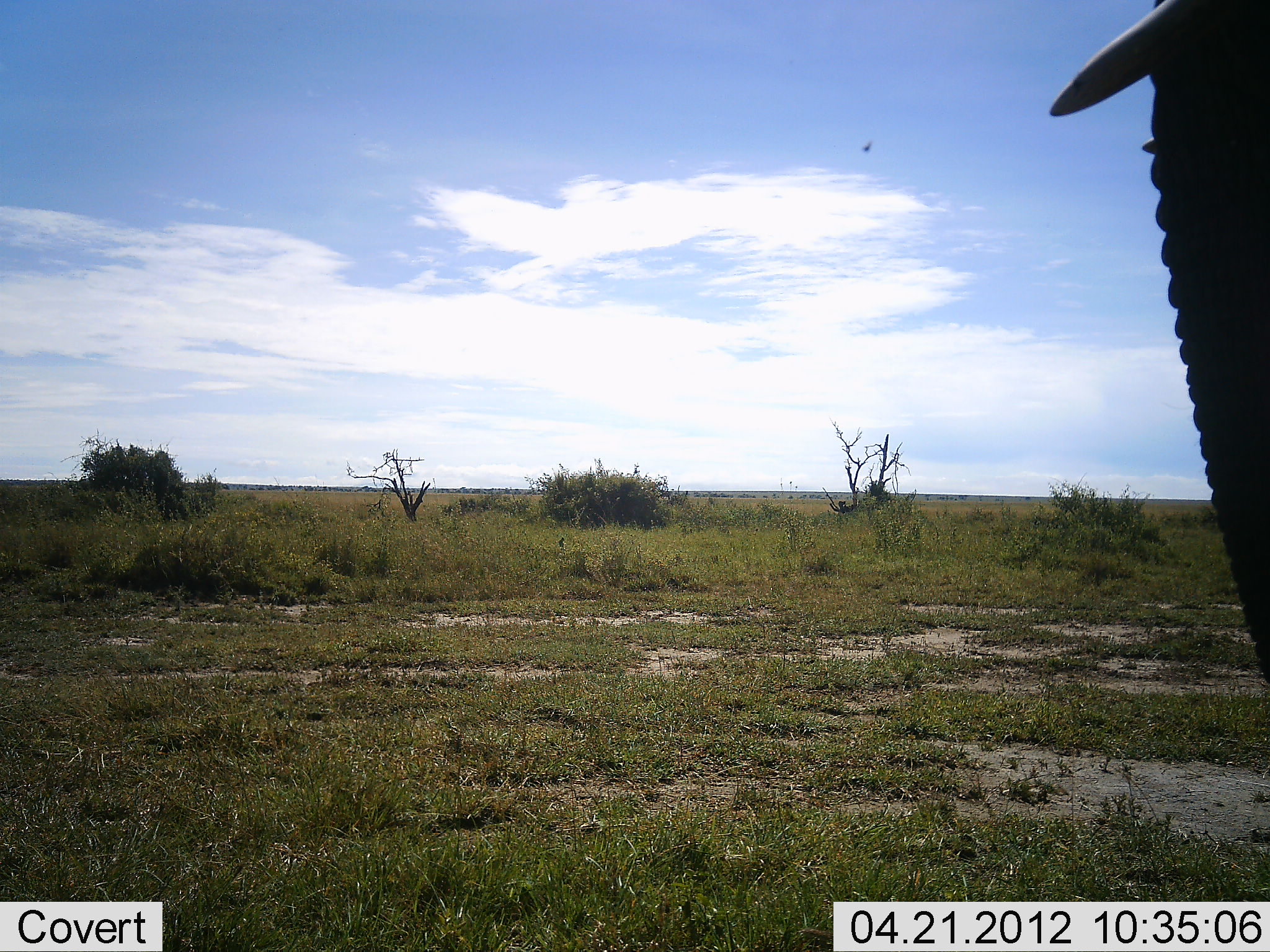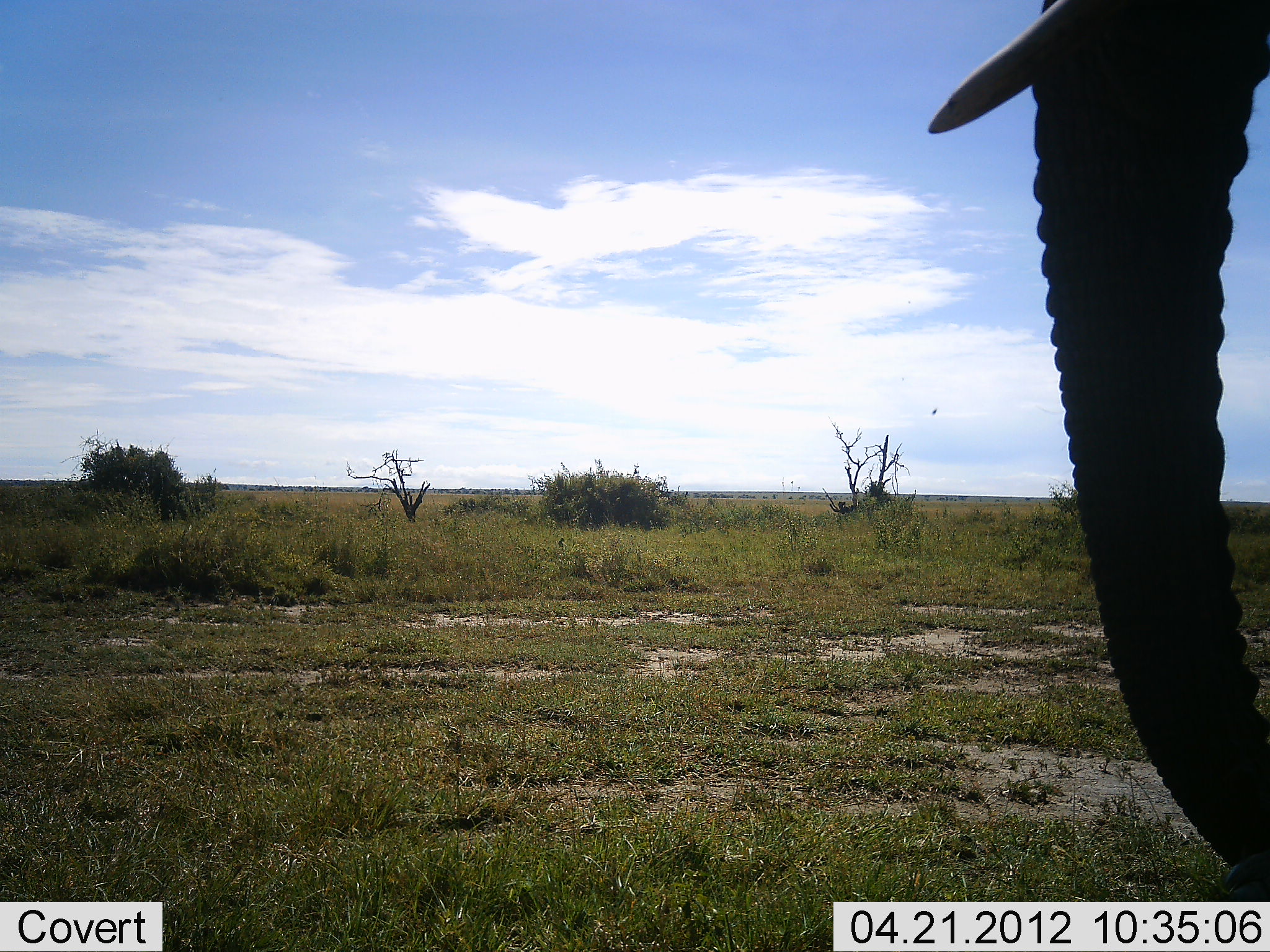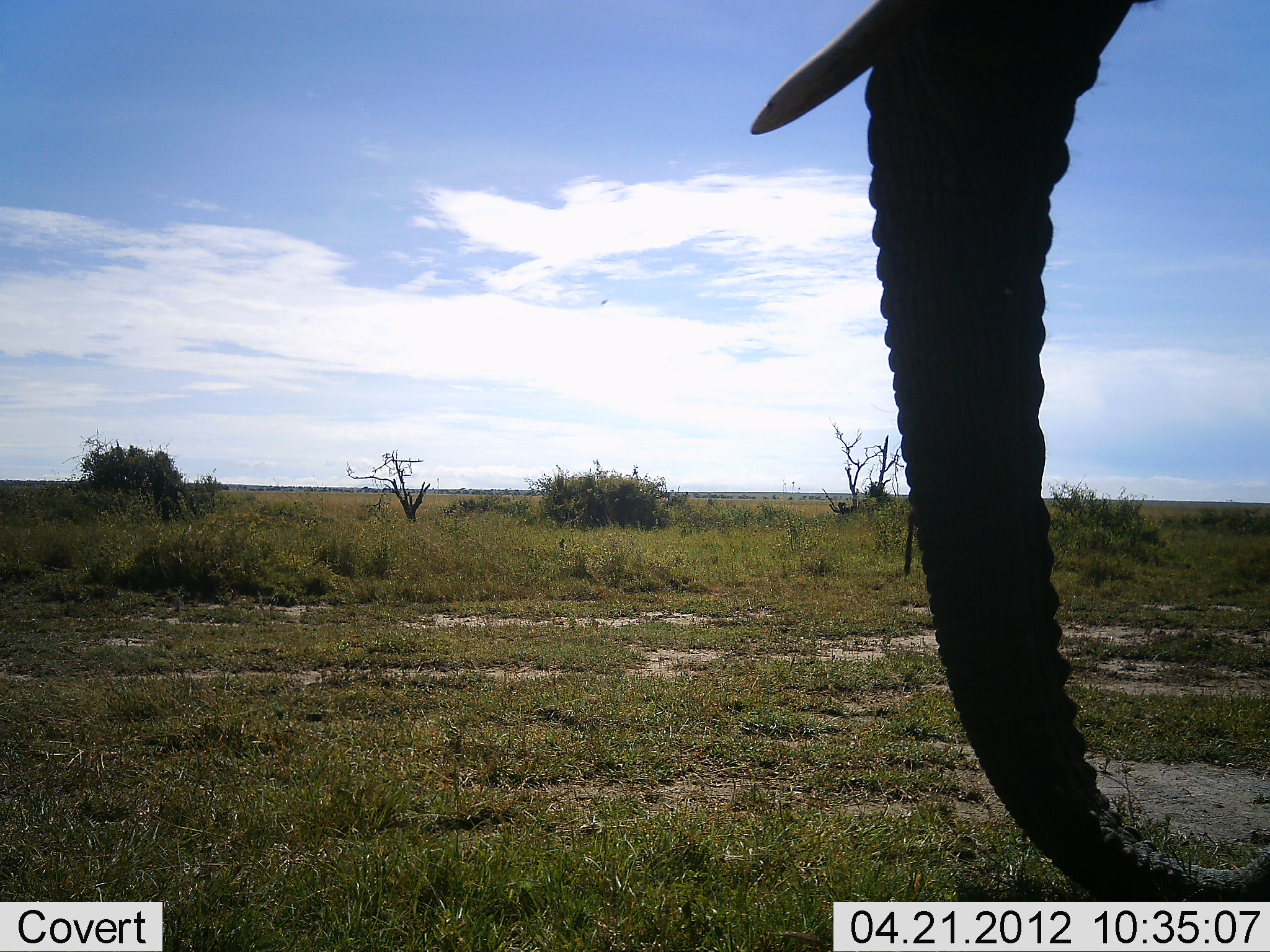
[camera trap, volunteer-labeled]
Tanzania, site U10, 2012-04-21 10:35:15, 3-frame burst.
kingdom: Animalia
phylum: Chordata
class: Mammalia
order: Proboscidea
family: Elephantidae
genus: Loxodonta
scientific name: Loxodonta africana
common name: african bush elephant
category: elephant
Elephant (african bush elephant) (Loxodonta africana), count 1. Behavior (volunteer vote fractions): standing 33%, resting 0%, moving 70%, interacting 0%. Young present (vote fraction): 0%. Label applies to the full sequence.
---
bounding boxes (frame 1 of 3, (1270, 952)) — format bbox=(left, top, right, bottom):
animal: bbox=(1040, 0, 1270, 704)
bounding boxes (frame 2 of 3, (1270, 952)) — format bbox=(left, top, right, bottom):
animal: bbox=(926, 0, 1270, 902)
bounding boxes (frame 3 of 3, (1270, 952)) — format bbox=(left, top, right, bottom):
animal: bbox=(747, 0, 1270, 903)